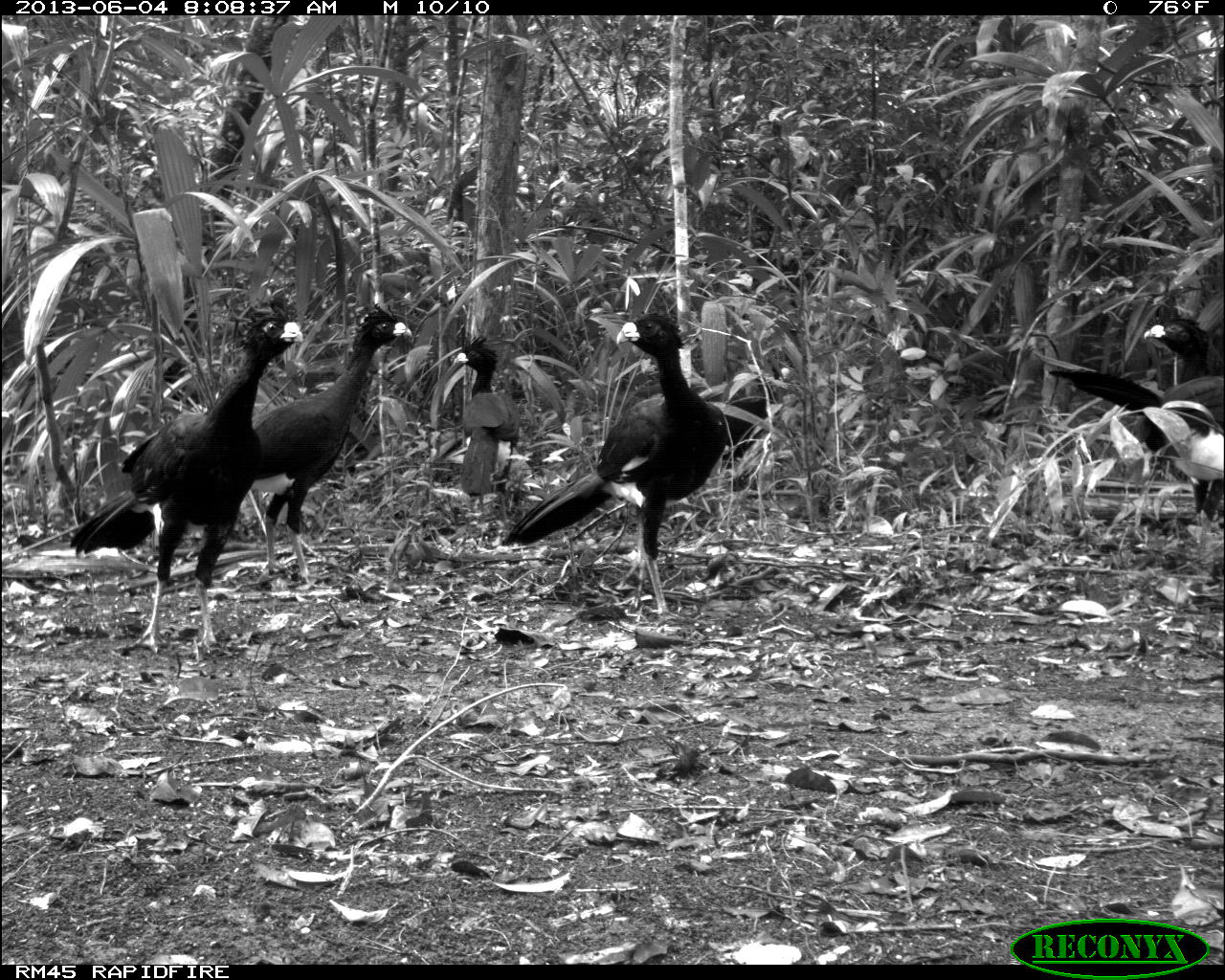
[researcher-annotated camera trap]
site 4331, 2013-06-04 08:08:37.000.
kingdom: Animalia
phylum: Chordata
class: Aves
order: Galliformes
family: Cracidae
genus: Crax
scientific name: Crax rubra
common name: great curassow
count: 5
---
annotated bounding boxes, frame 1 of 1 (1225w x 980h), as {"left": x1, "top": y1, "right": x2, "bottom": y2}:
crax rubra: {"left": 65, "top": 307, "right": 301, "bottom": 656}; {"left": 501, "top": 309, "right": 759, "bottom": 626}; {"left": 243, "top": 303, "right": 415, "bottom": 580}; {"left": 1033, "top": 357, "right": 1225, "bottom": 535}; {"left": 449, "top": 333, "right": 524, "bottom": 516}; {"left": 1144, "top": 311, "right": 1225, "bottom": 382}